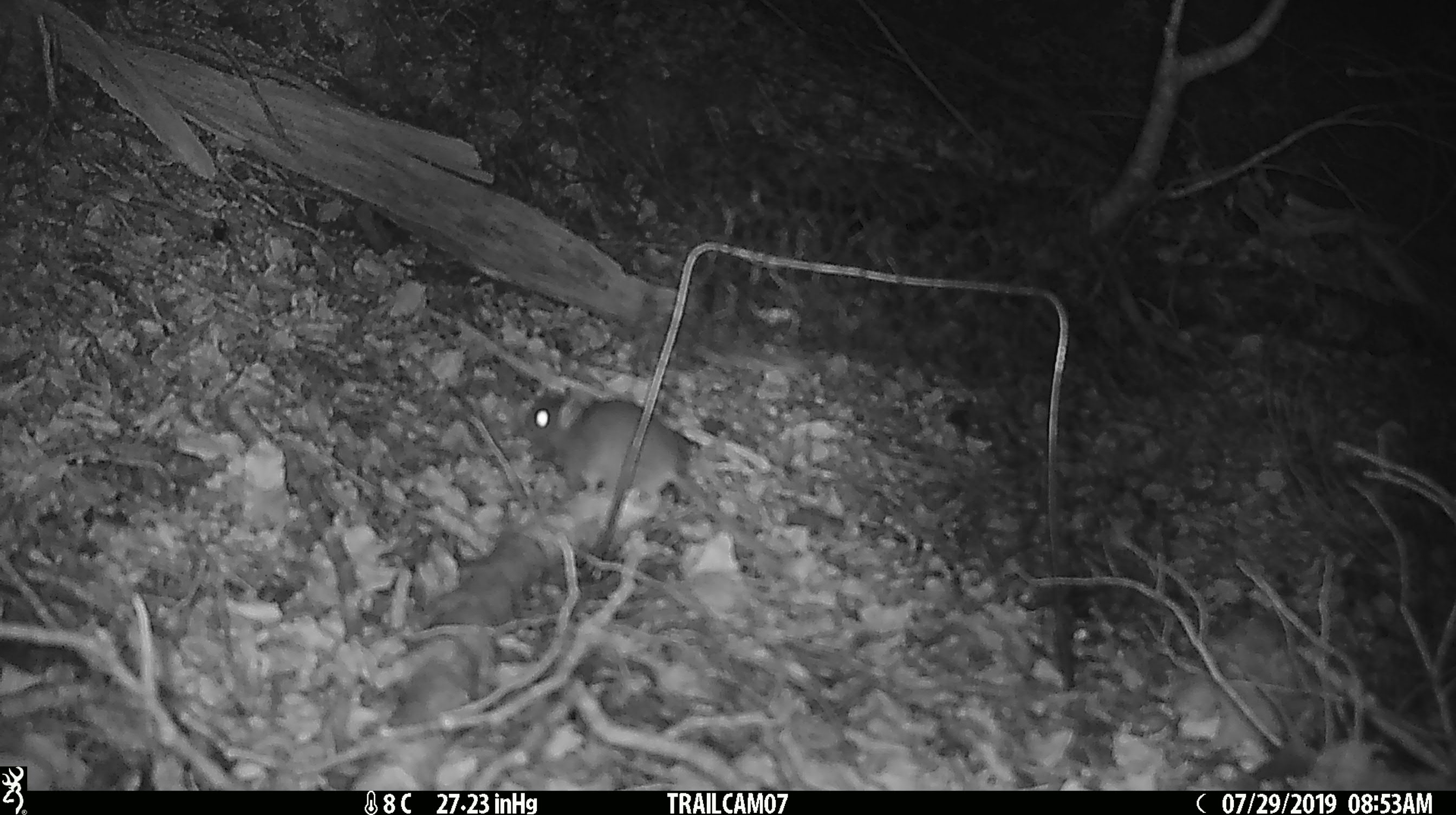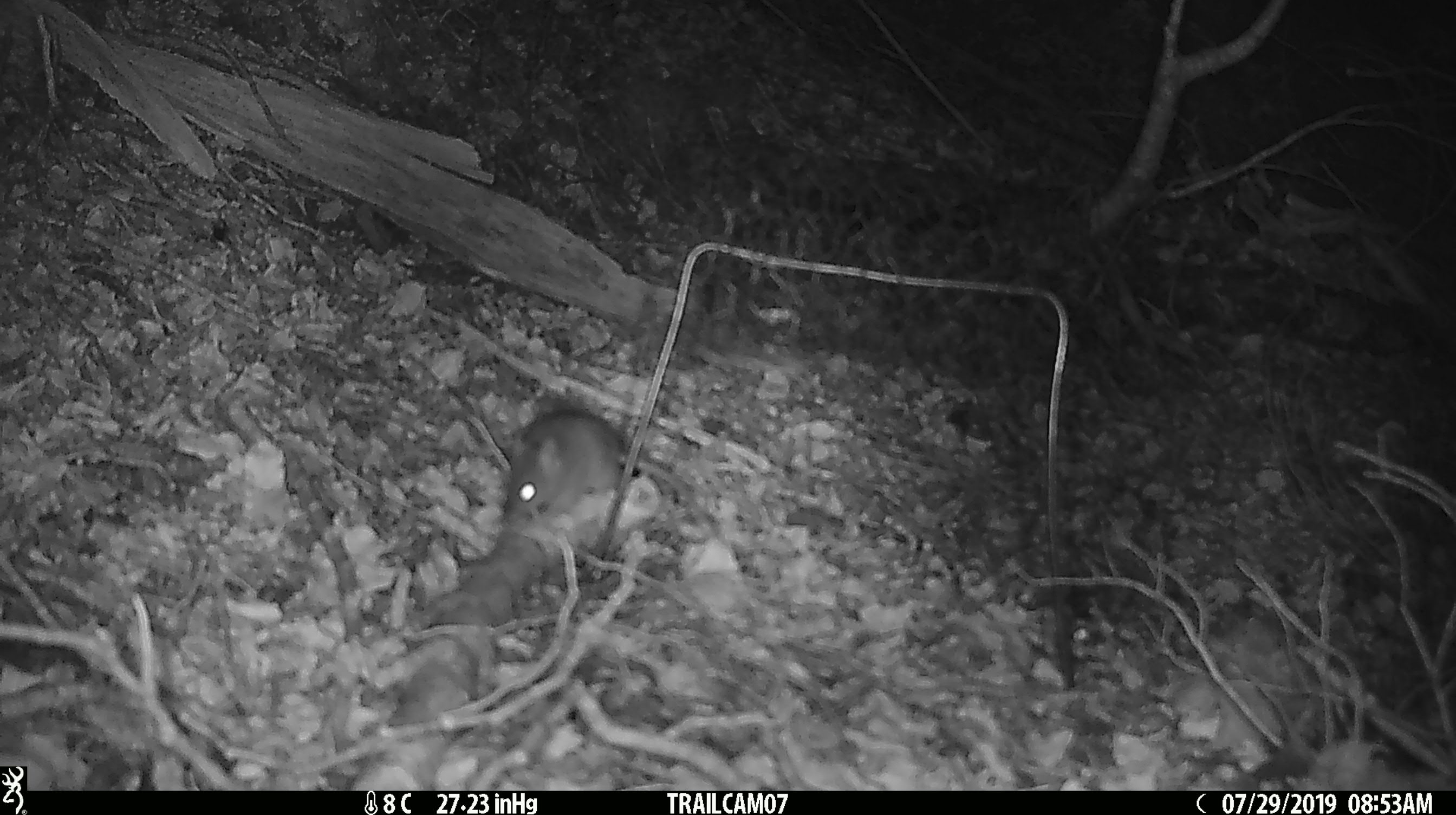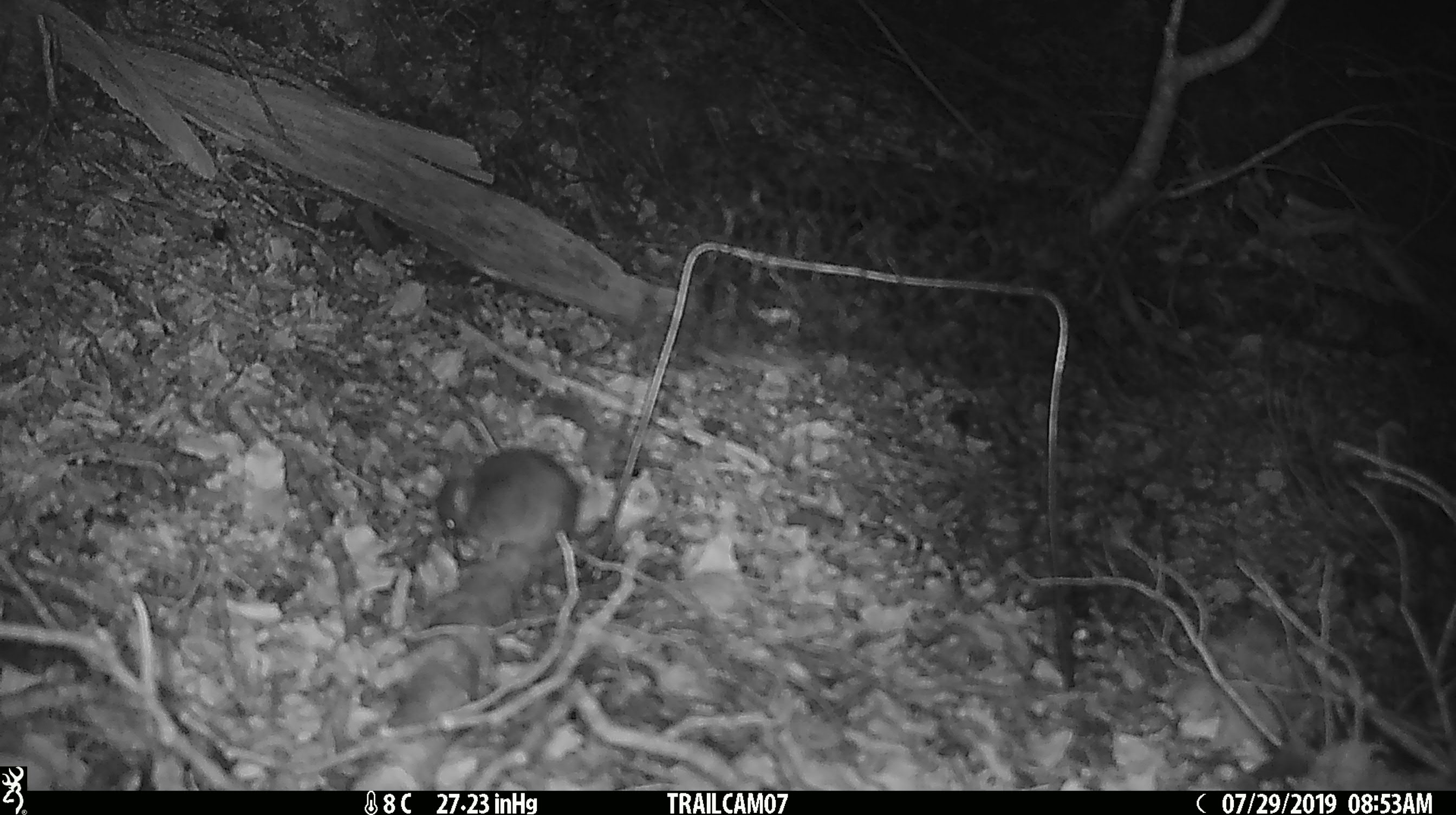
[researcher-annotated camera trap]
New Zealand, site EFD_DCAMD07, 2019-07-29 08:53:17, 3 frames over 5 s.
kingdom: Animalia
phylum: Chordata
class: Mammalia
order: Rodentia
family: Muridae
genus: Mus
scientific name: Mus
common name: mouse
Mouse (Mus).